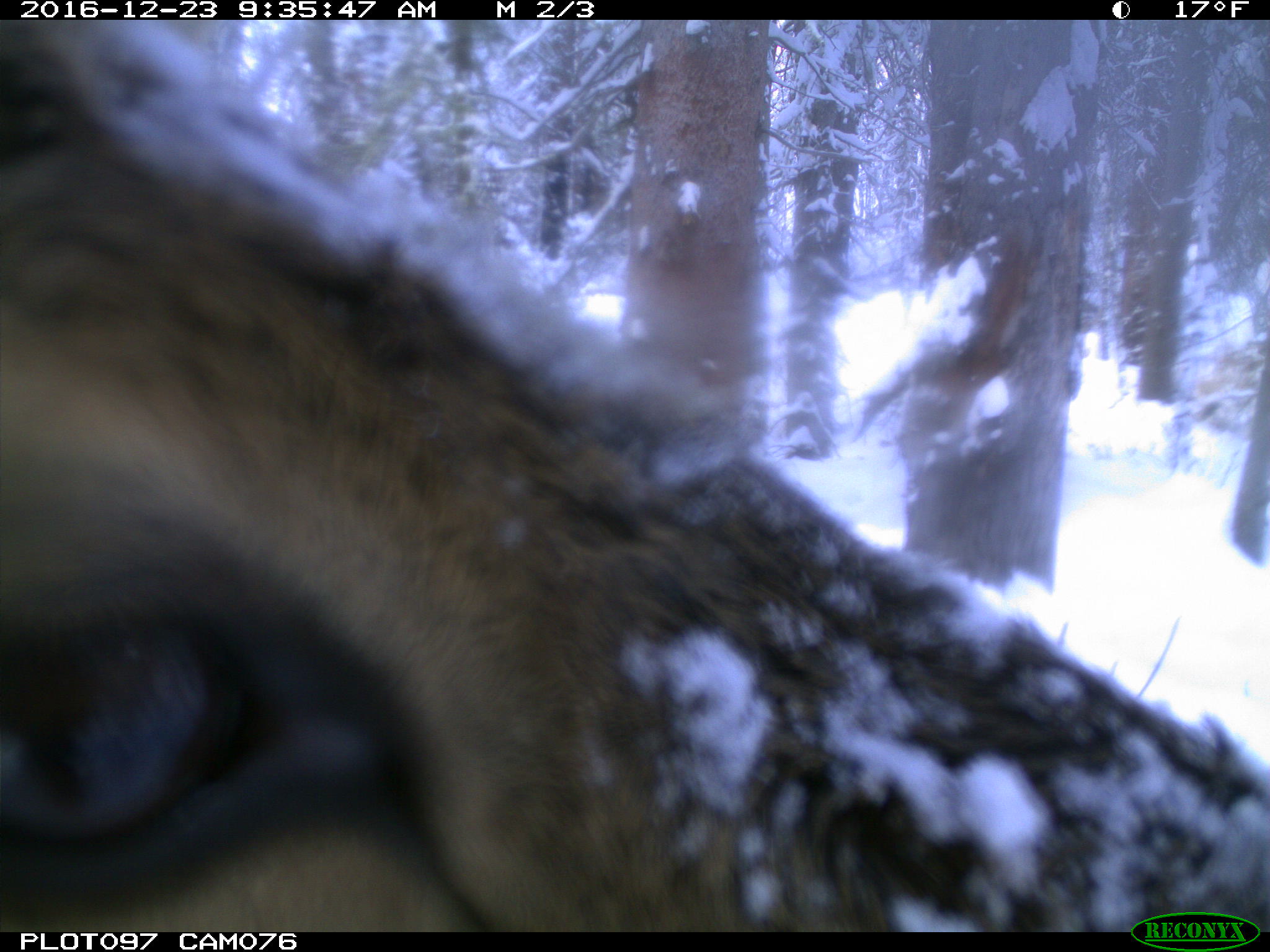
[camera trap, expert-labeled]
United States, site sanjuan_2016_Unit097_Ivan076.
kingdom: Animalia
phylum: Chordata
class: Mammalia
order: Artiodactyla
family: Cervidae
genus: Cervus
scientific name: Cervus elaphus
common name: red deer